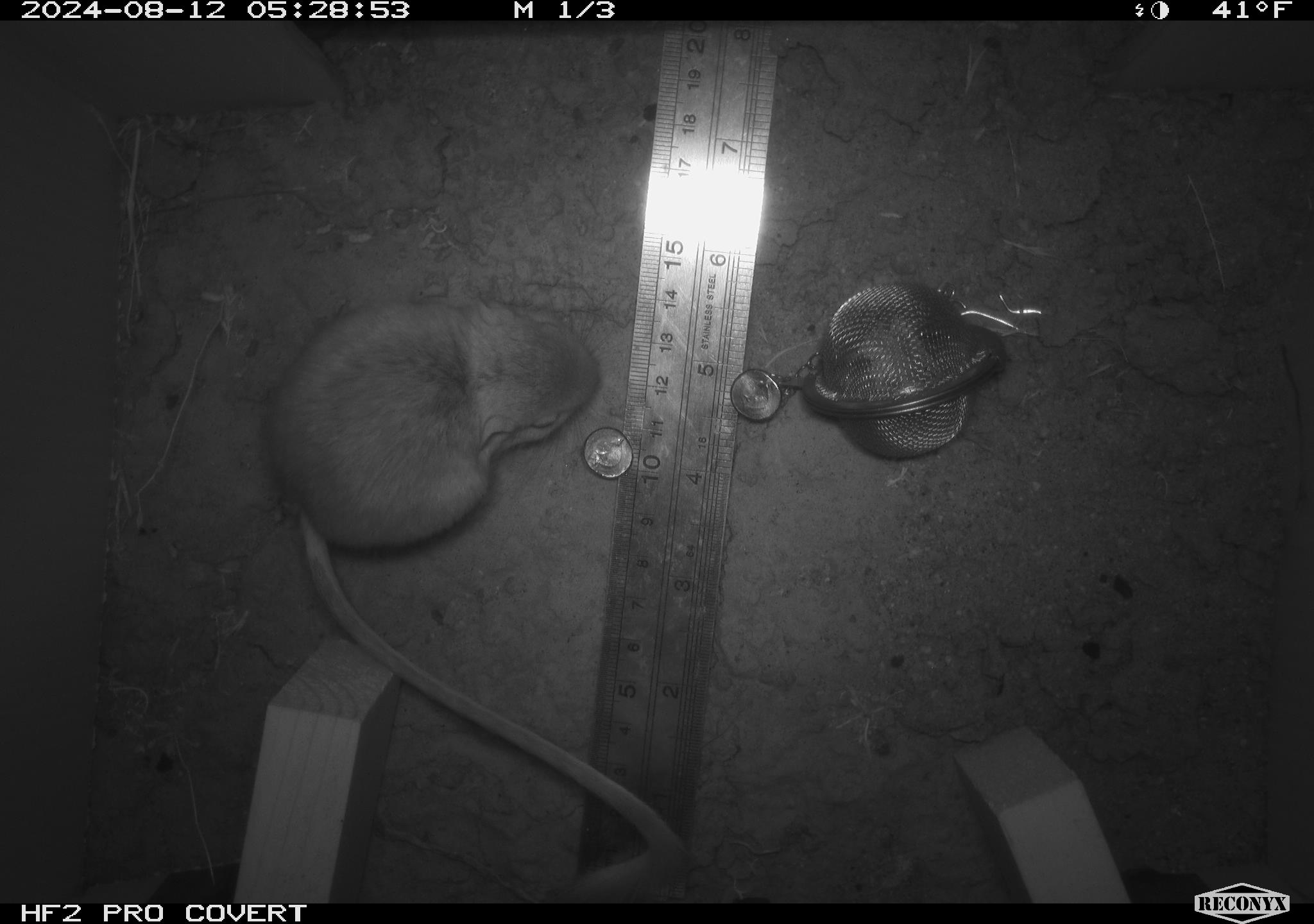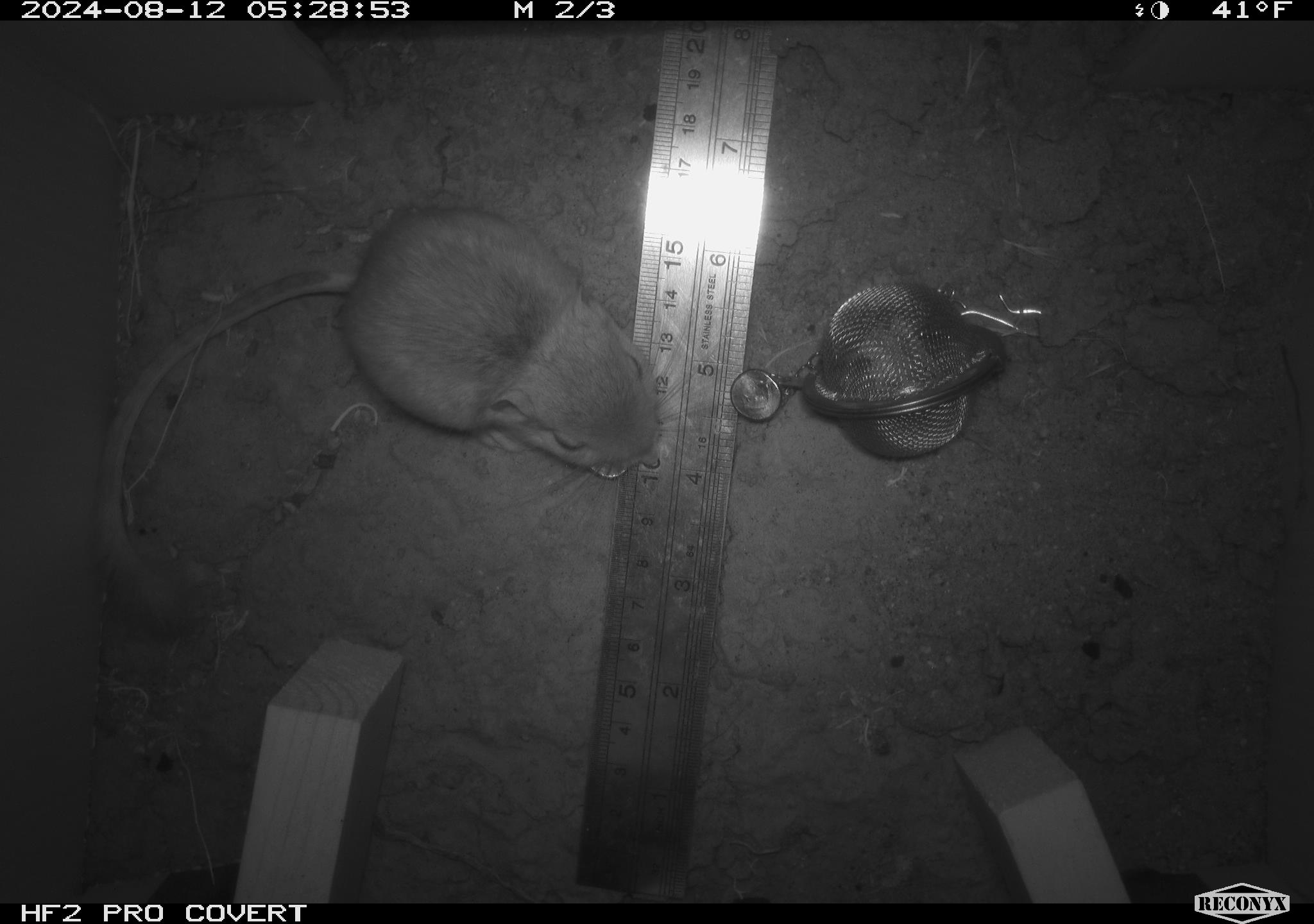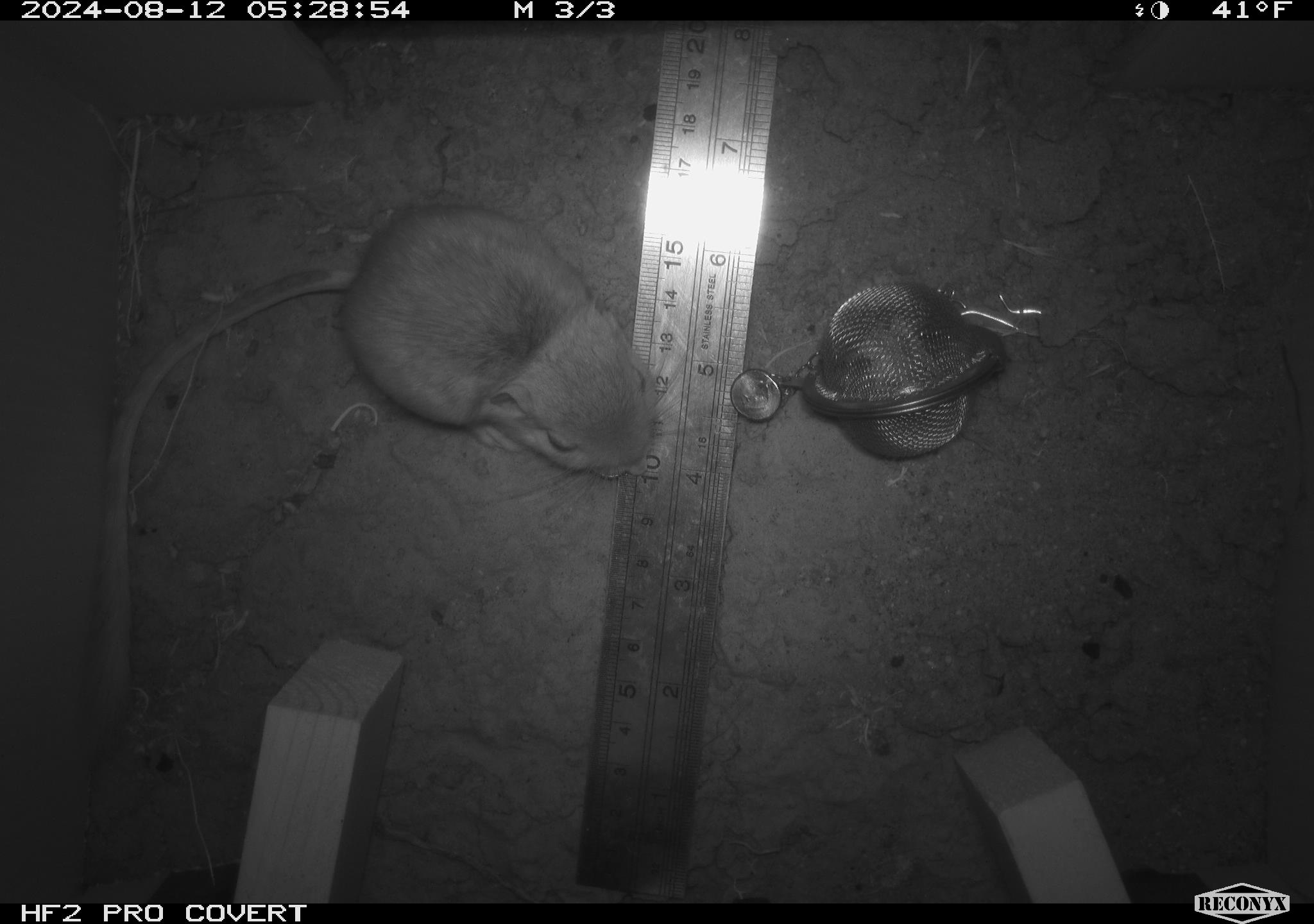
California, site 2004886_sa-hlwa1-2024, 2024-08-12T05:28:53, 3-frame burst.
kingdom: Animalia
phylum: Chordata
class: Mammalia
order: Rodentia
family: Heteromyidae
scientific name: Heteromyidae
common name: kangaroo rats and pocket mice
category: heteromyidae family